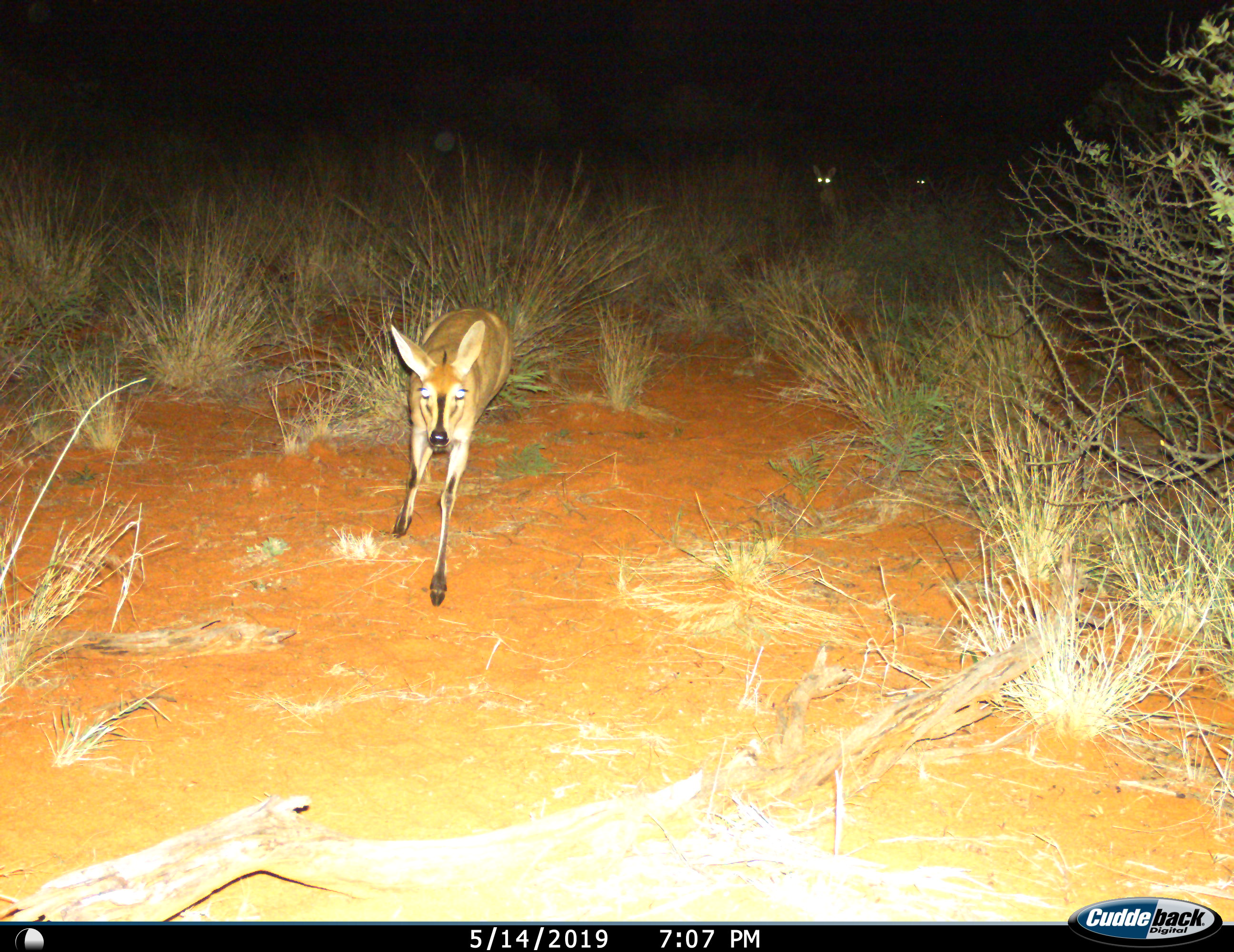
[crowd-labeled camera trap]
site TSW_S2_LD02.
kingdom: Animalia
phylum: Chordata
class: Mammalia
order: Artiodactyla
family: Bovidae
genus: Sylvicapra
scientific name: Sylvicapra grimmia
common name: common duiker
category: duikercommongrey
Duikercommongrey (common duiker) (Sylvicapra grimmia), count 2. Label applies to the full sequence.